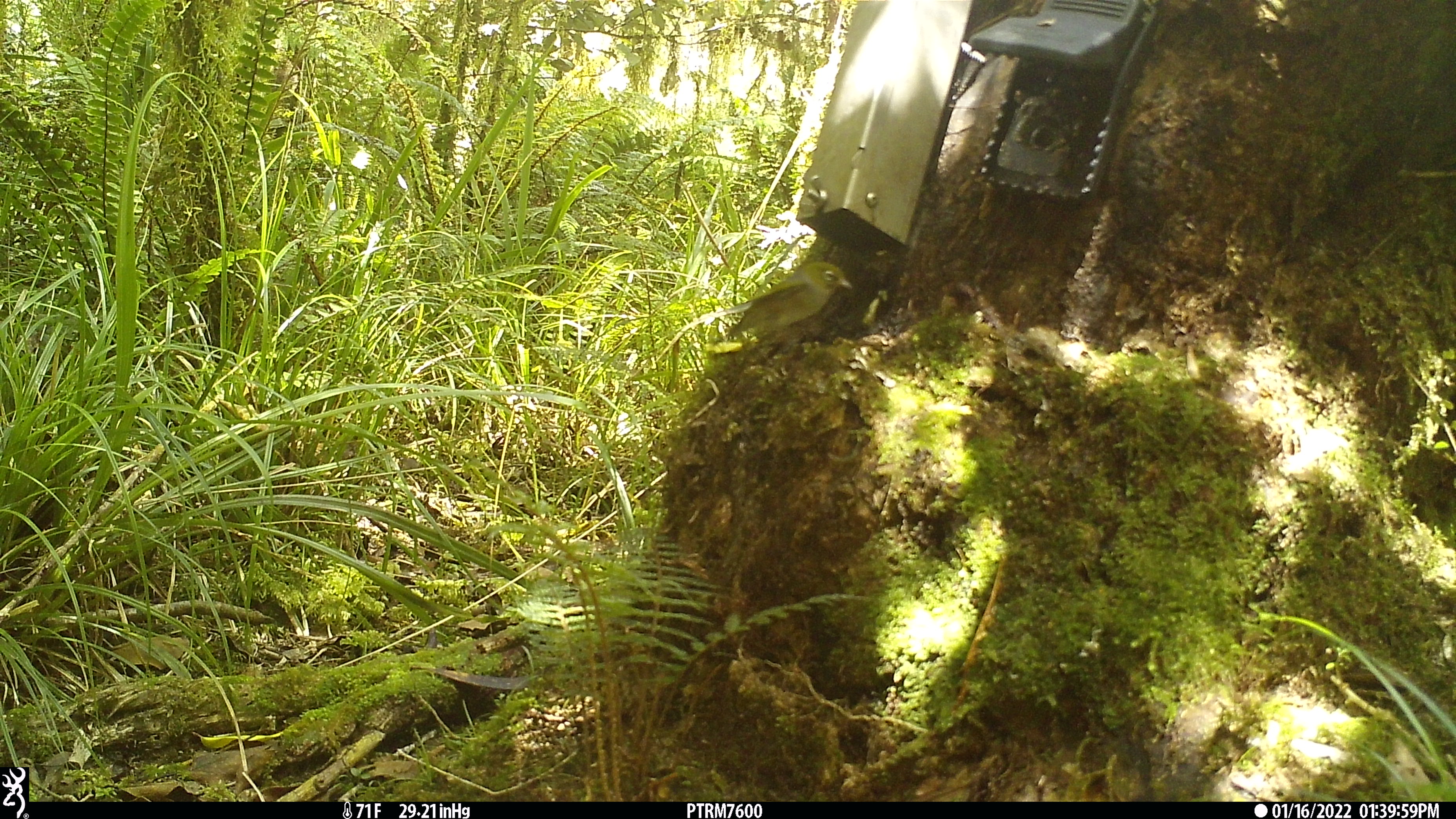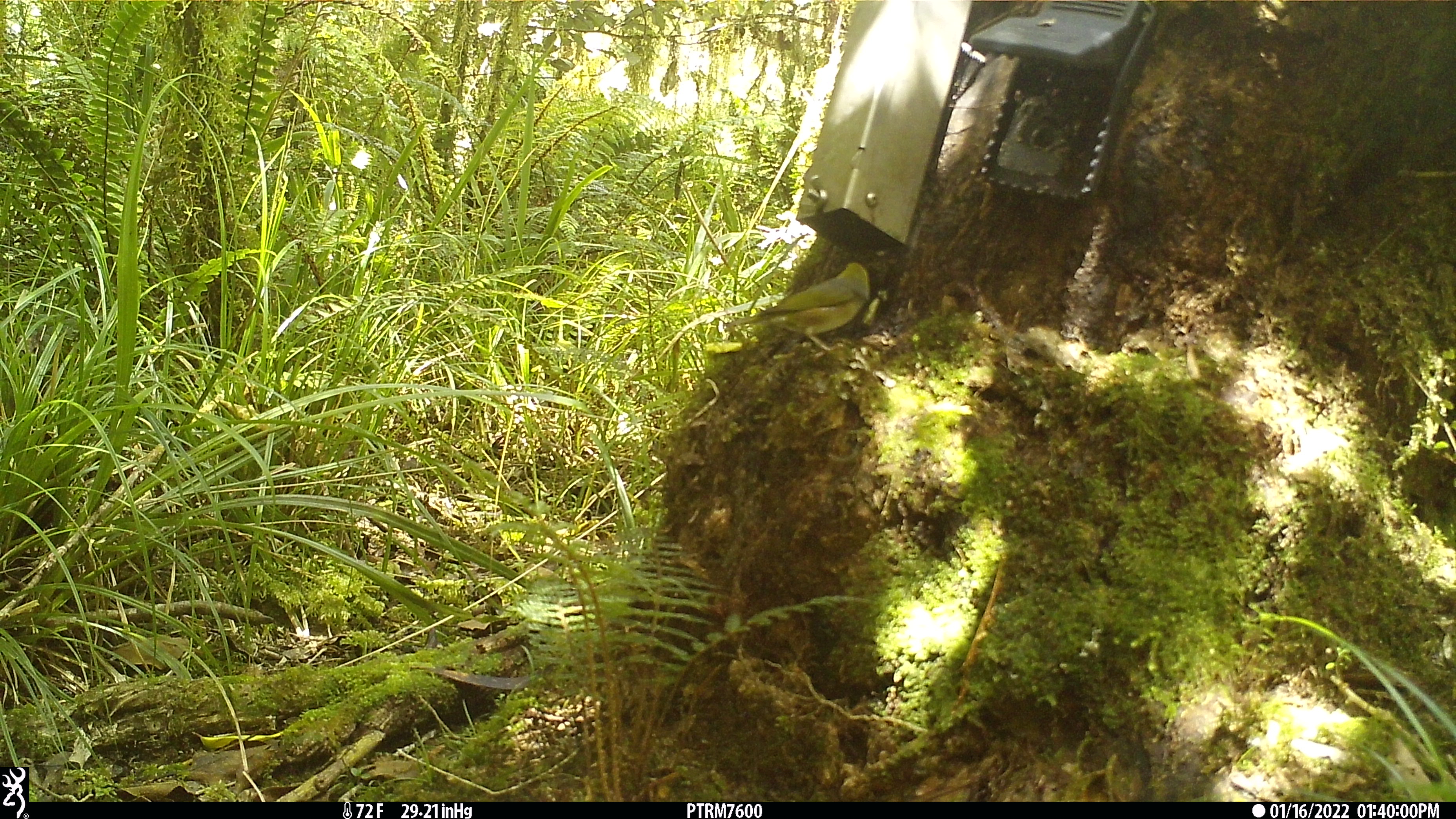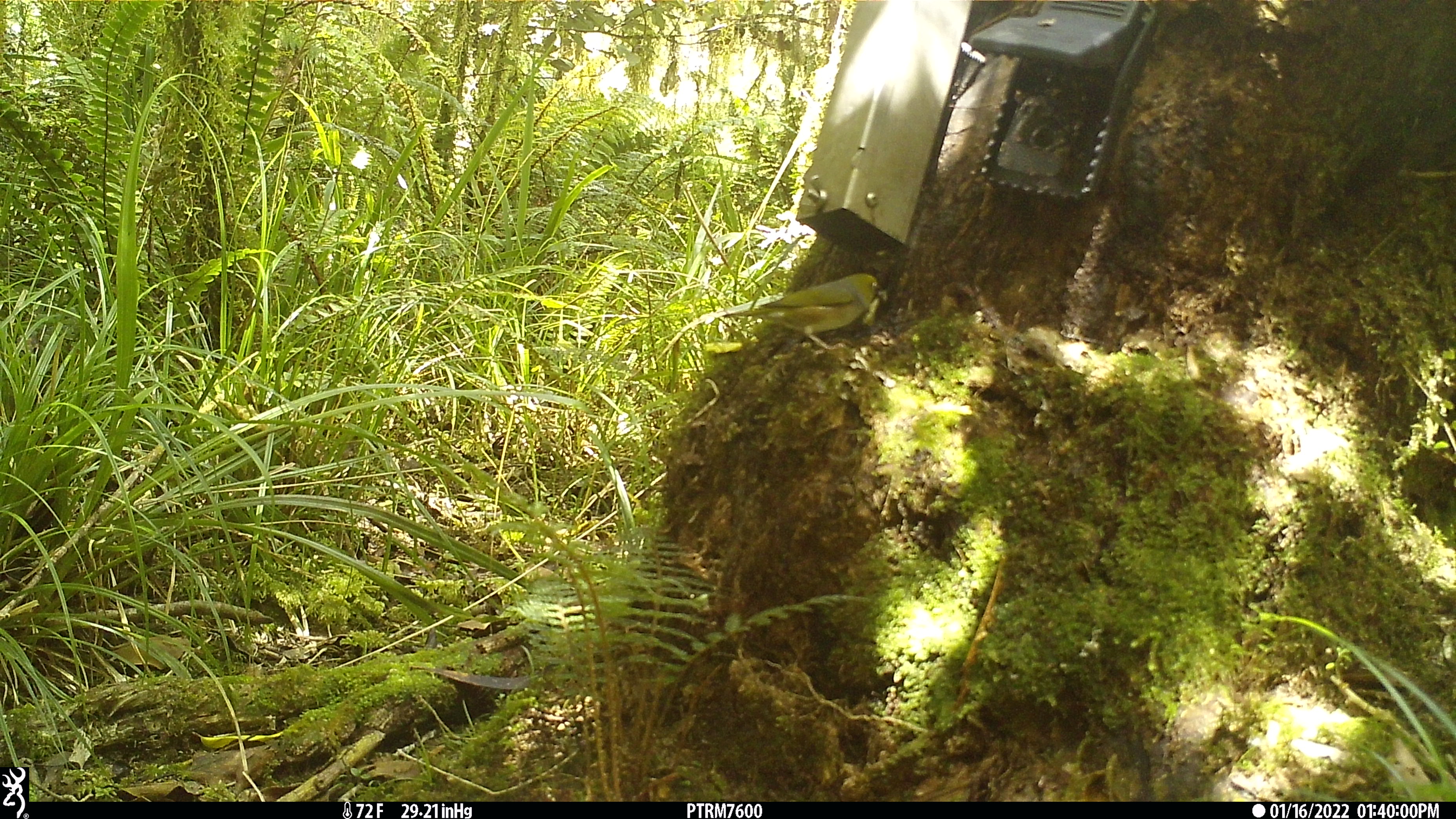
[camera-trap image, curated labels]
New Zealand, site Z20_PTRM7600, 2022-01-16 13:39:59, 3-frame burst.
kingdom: Animalia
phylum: Chordata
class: Aves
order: Passeriformes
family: Zosteropidae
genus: Zosterops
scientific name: Zosterops lateralis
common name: silvereye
Silvereye (Zosterops lateralis).